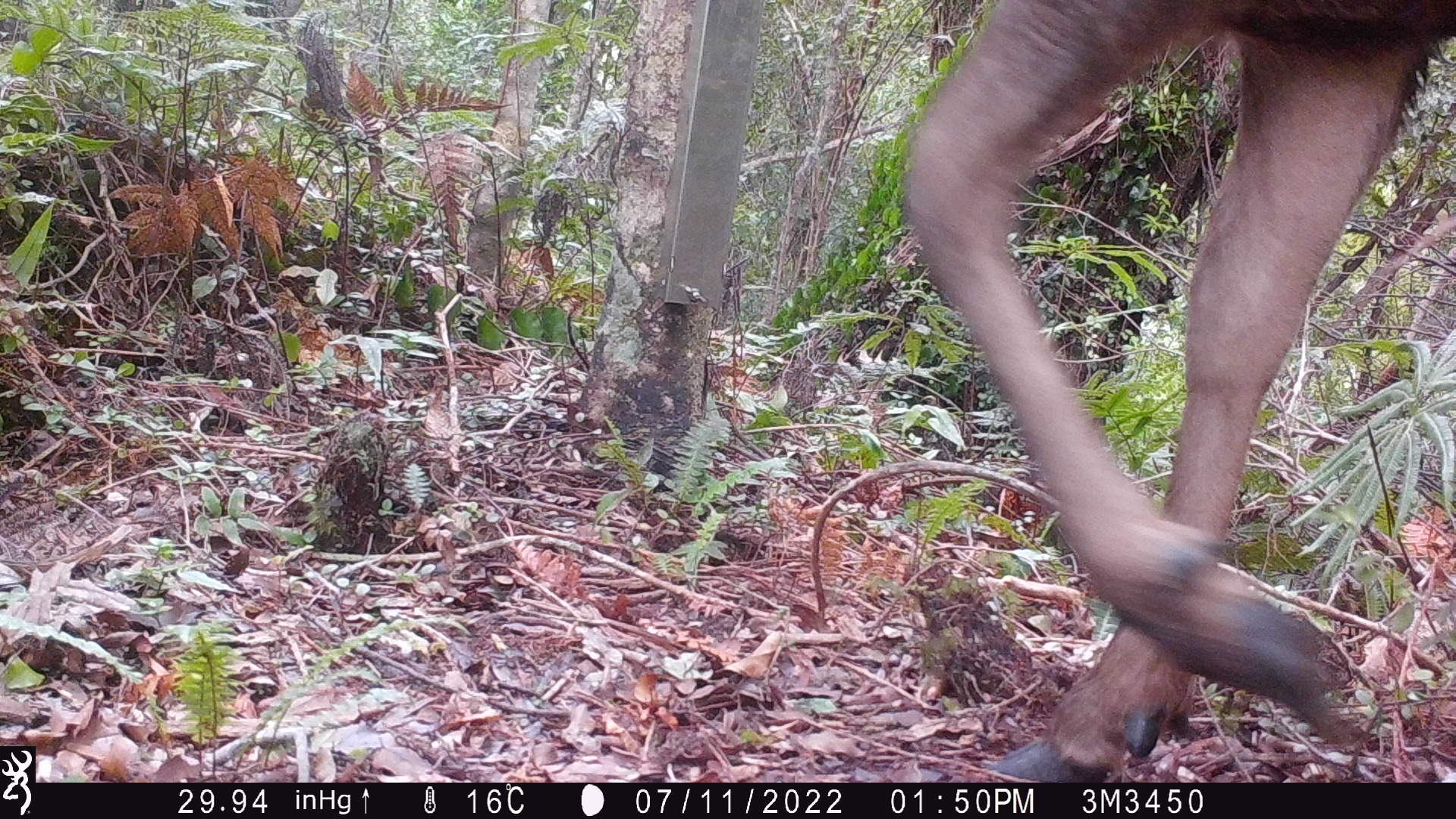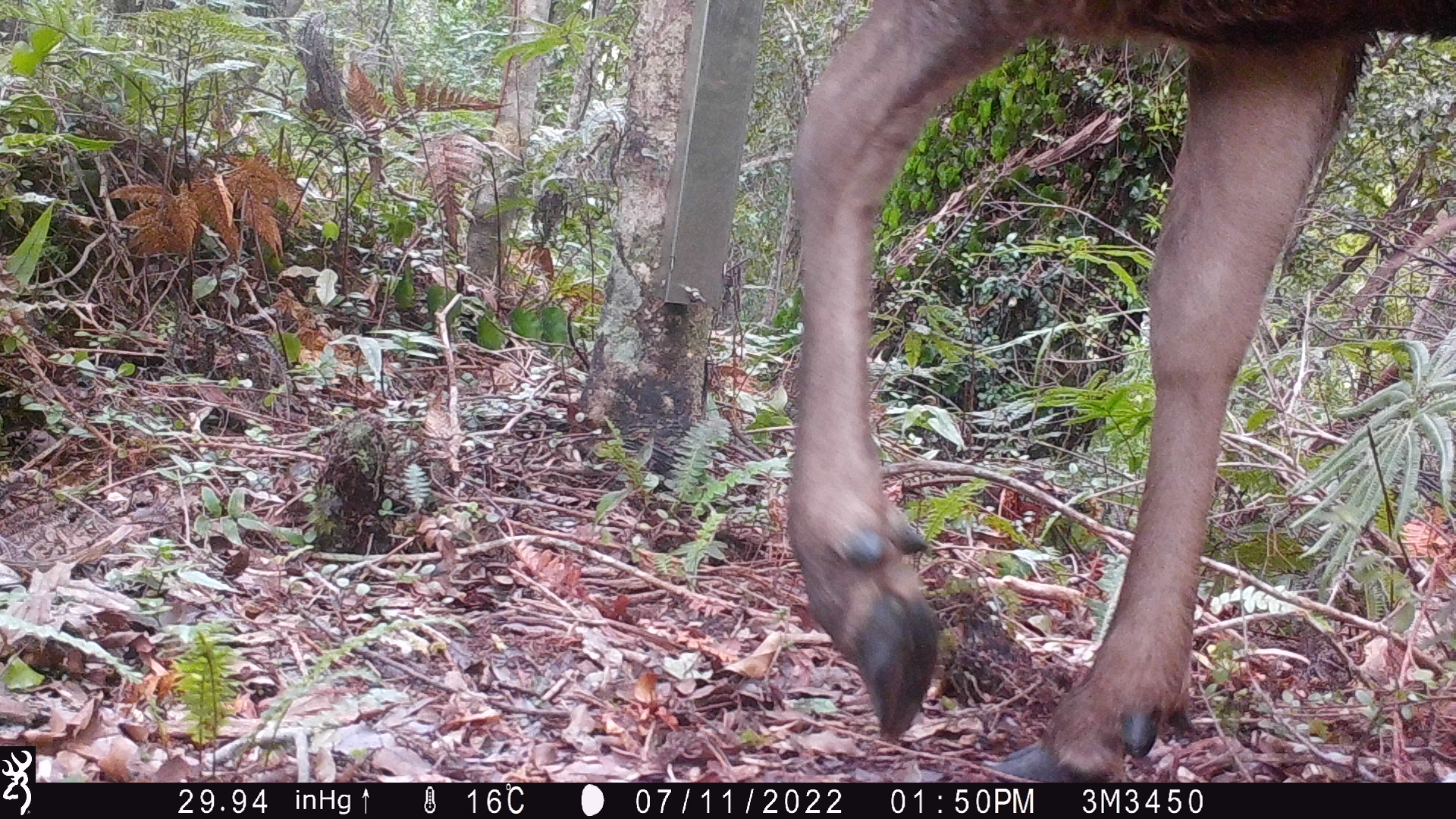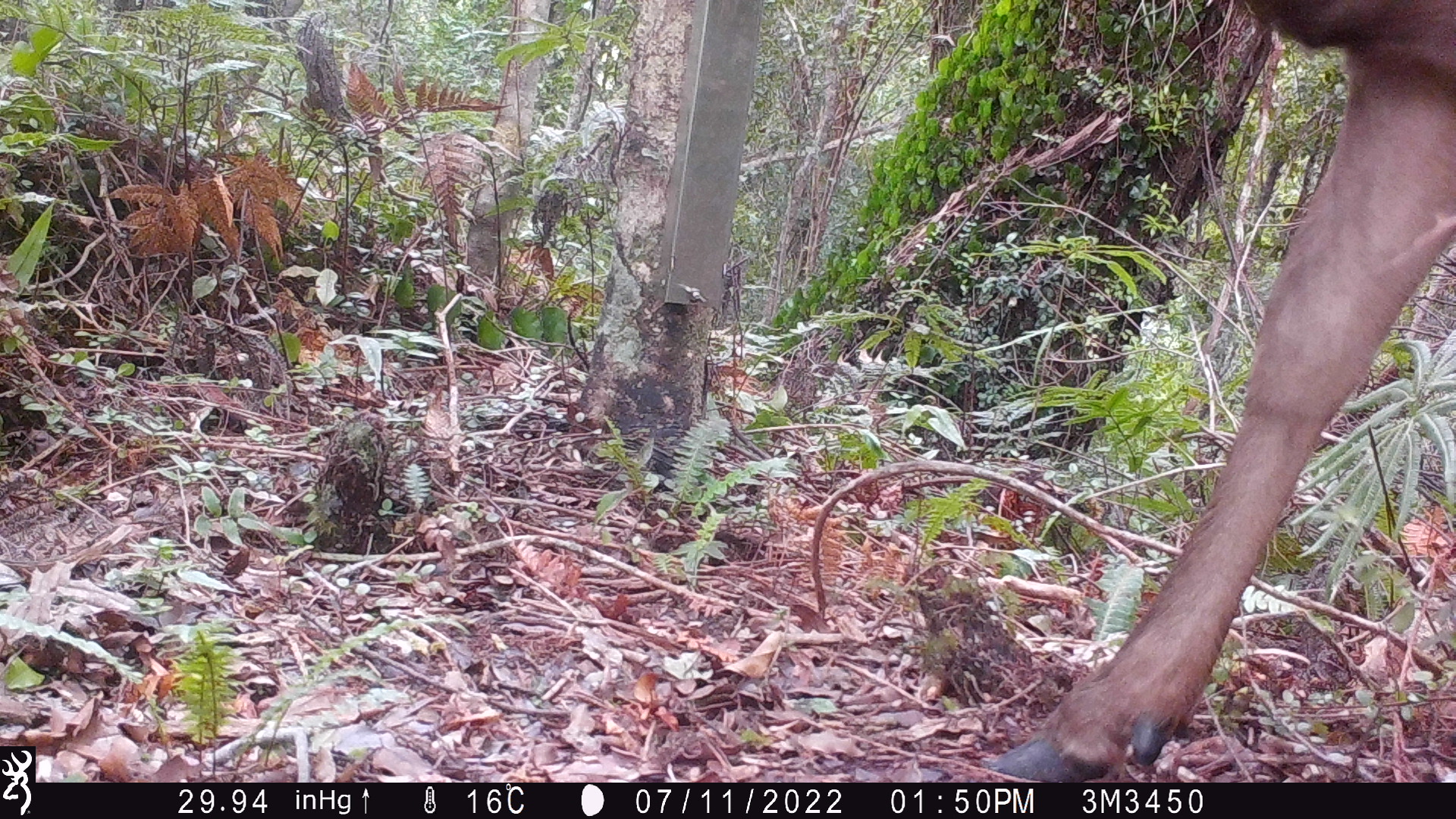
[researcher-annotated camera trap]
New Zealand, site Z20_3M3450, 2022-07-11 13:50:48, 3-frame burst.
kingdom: Animalia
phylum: Chordata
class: Mammalia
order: Artiodactyla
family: Cervidae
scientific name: Cervidae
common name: deer